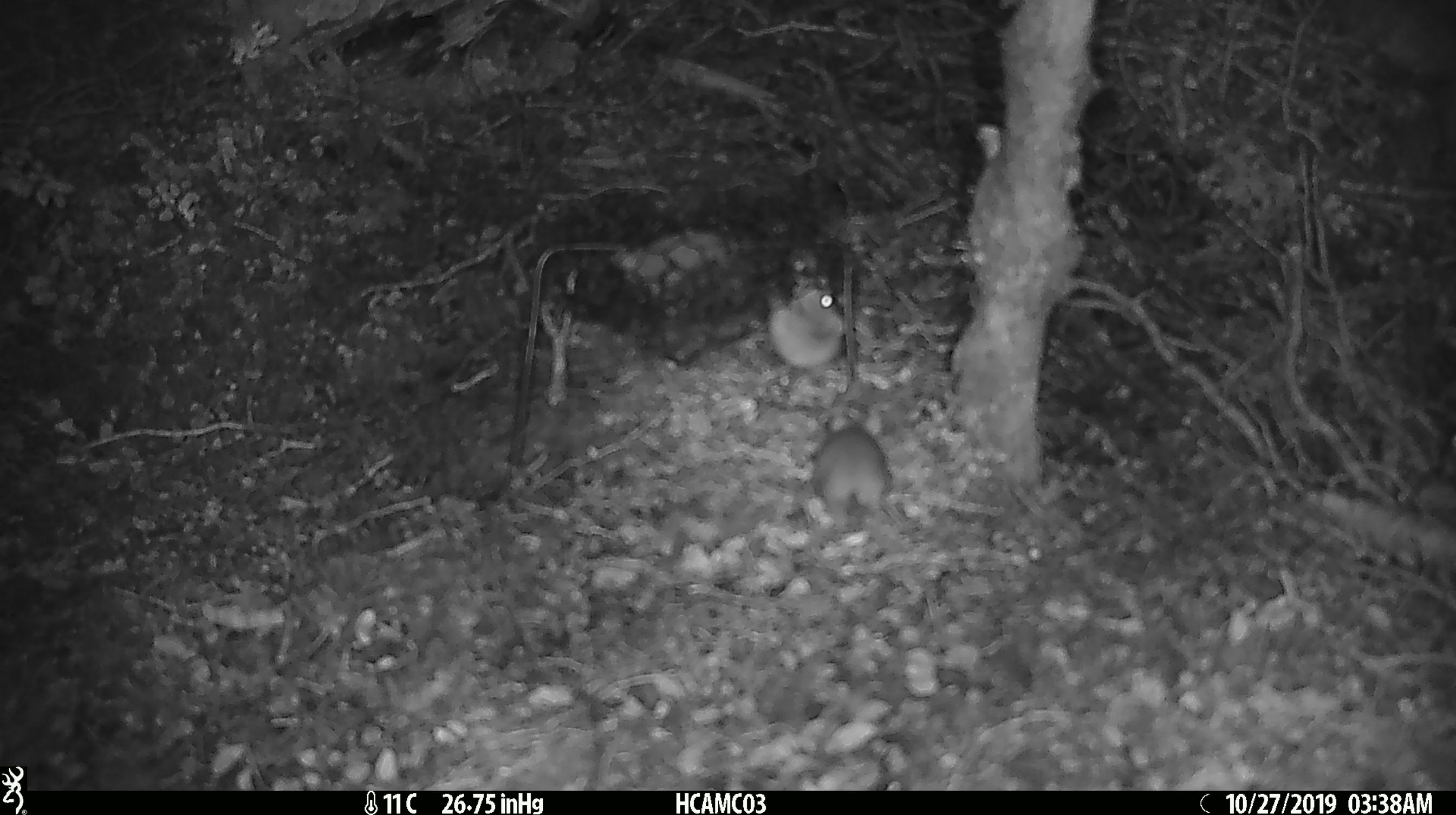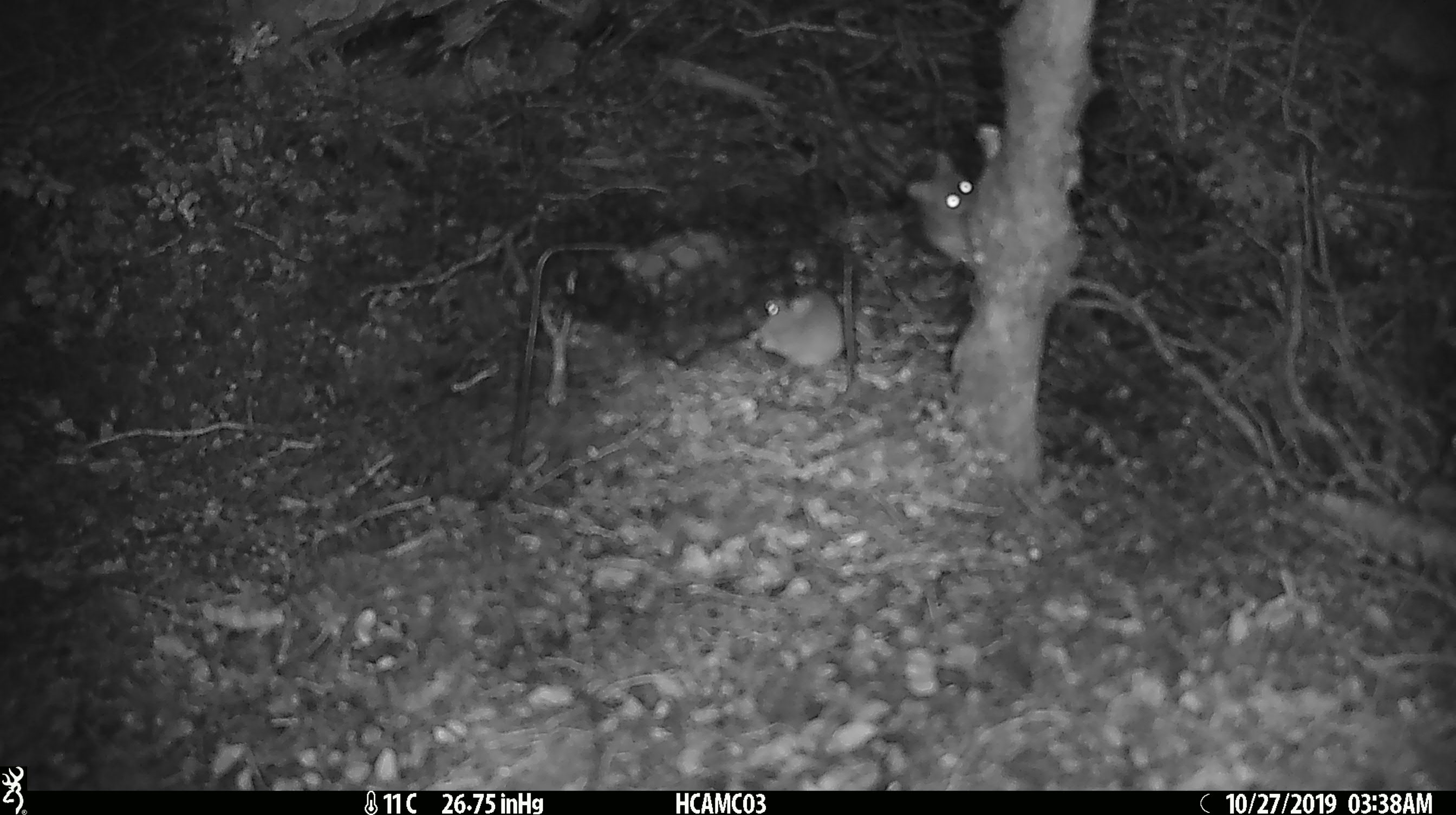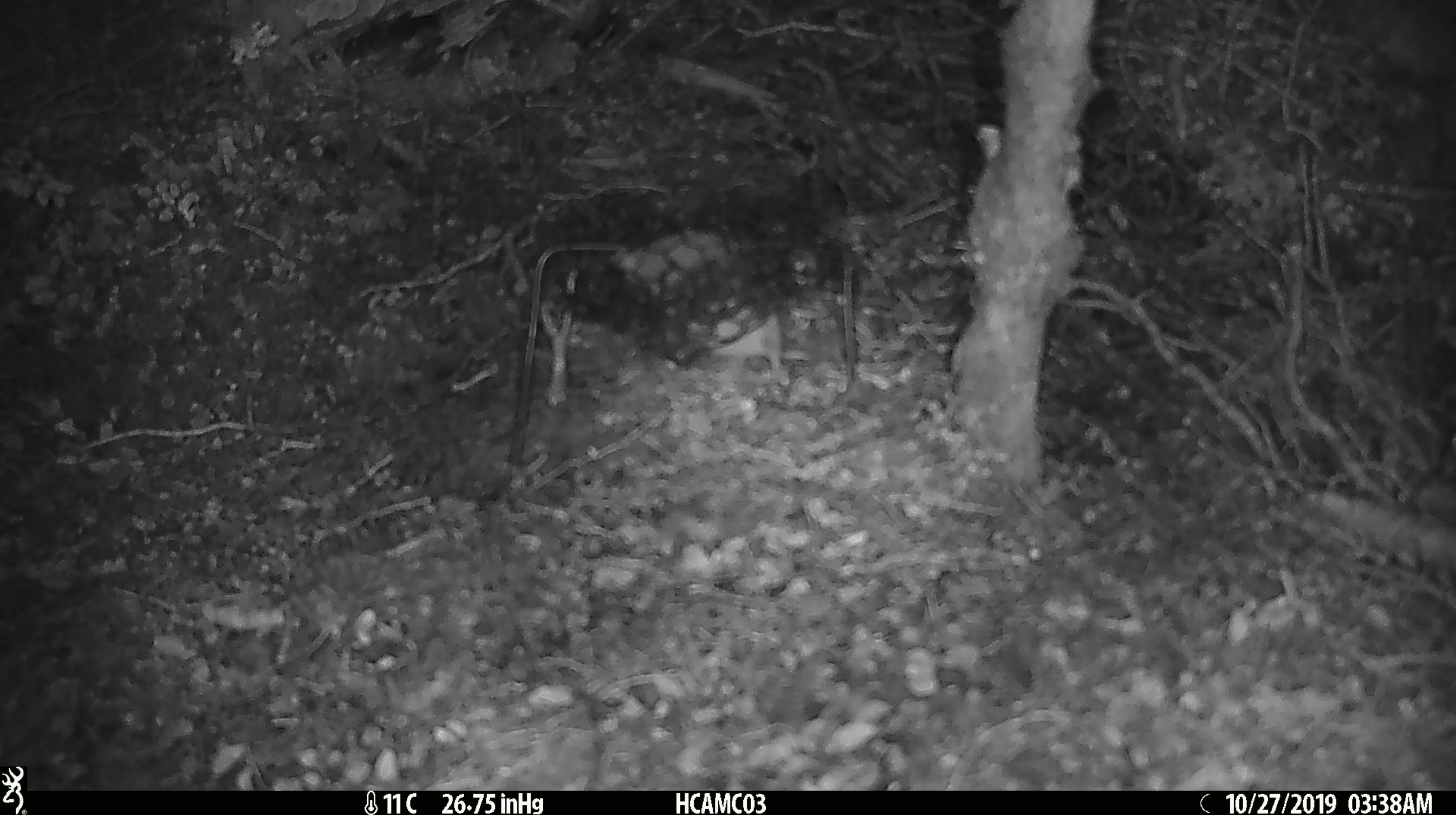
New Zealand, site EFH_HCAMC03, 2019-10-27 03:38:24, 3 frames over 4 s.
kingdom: Animalia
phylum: Chordata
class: Mammalia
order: Rodentia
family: Muridae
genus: Mus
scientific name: Mus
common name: mouse